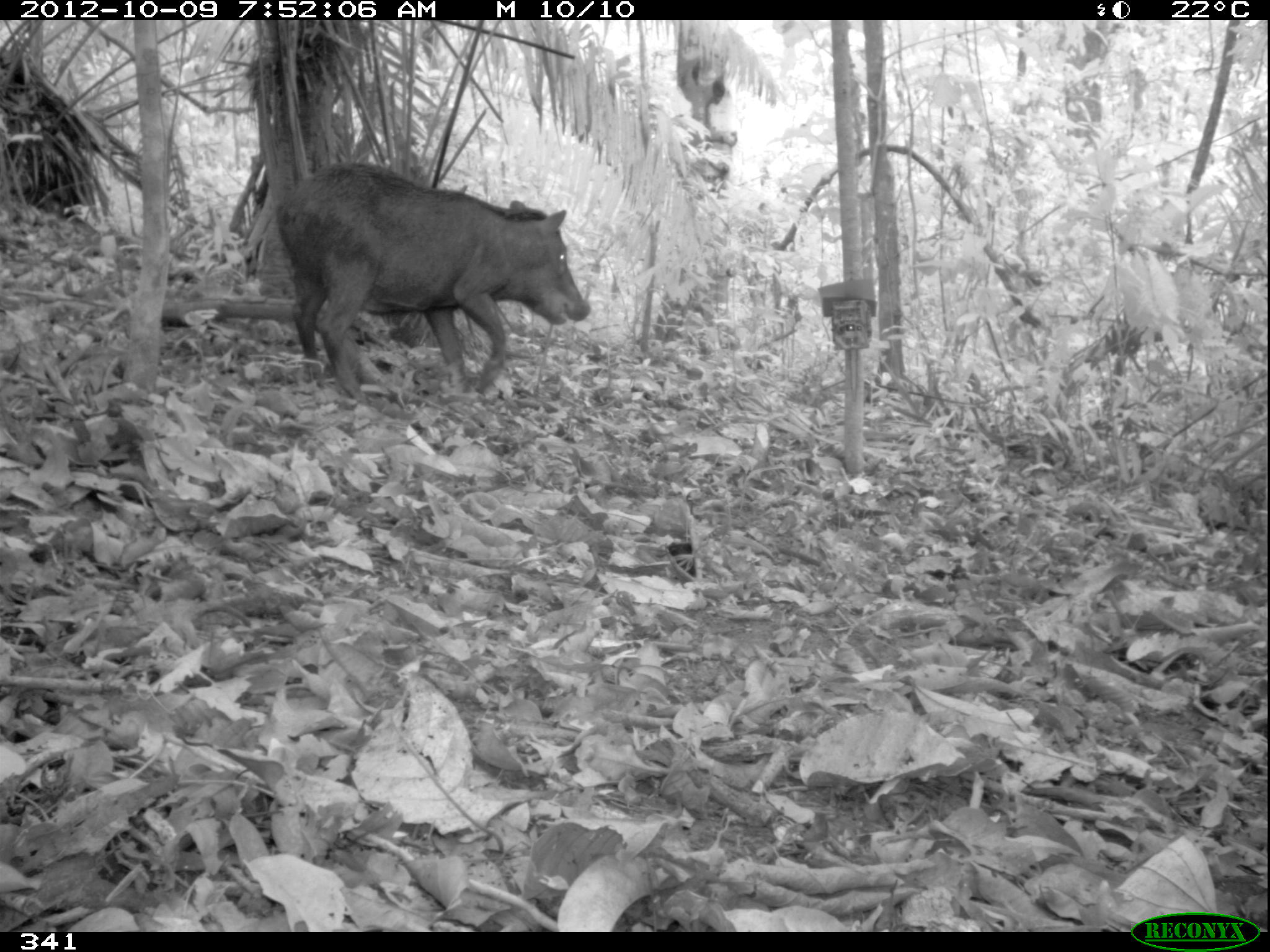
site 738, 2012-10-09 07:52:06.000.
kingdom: Animalia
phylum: Chordata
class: Mammalia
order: Artiodactyla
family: Tayassuidae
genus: Tayassu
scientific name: Tayassu pecari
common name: white-lipped peccary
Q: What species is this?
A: Tayassu pecari (white-lipped peccary).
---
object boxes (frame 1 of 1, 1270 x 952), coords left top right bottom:
tayassu pecari: 273 162 590 404